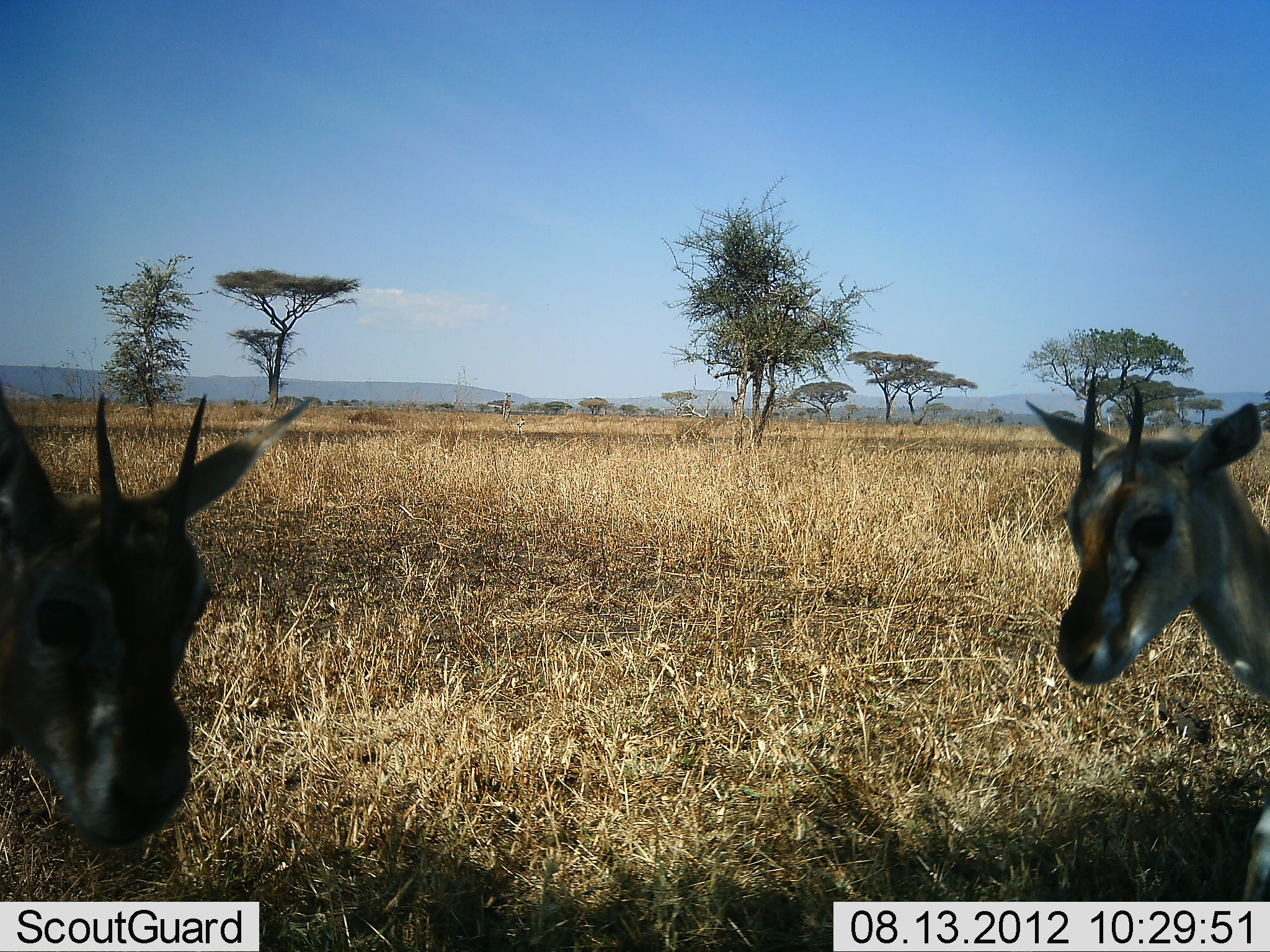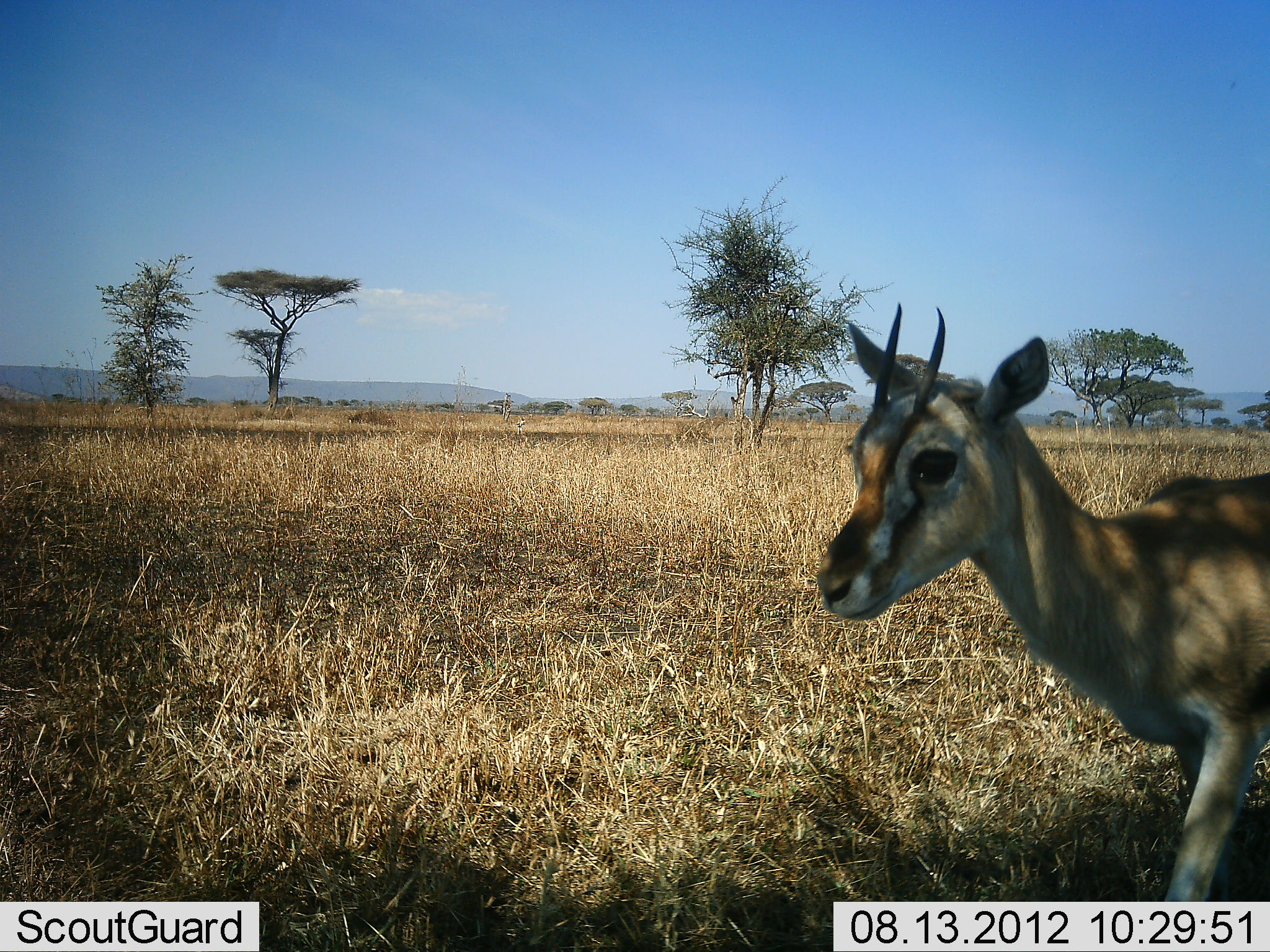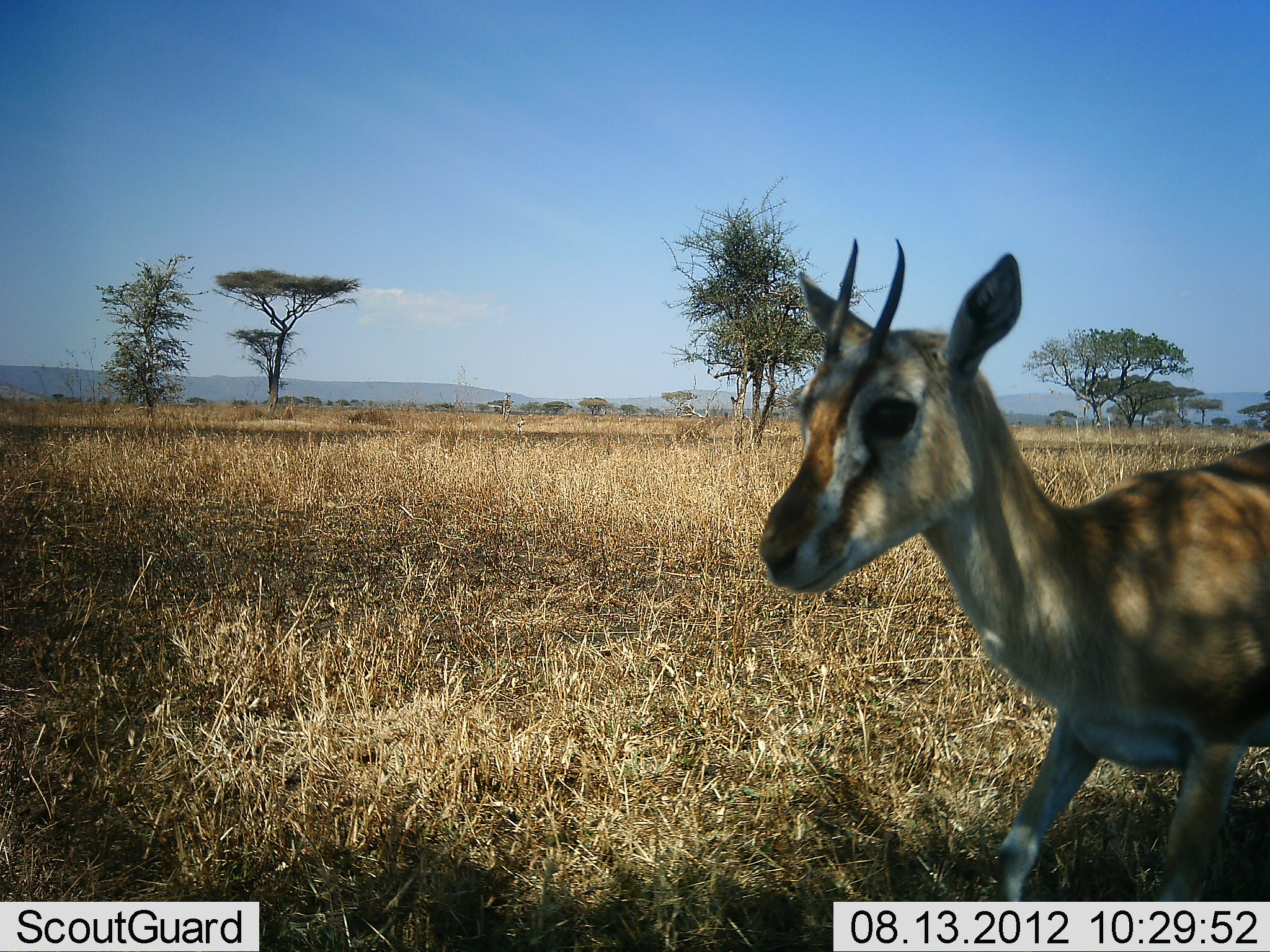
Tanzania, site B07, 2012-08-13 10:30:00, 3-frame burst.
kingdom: Animalia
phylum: Chordata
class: Mammalia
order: Artiodactyla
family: Bovidae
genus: Eudorcas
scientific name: Eudorcas thomsonii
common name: thomson's gazelle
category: gazellethomsons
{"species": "gazellethomsons (thomson's gazelle) (Eudorcas thomsonii)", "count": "2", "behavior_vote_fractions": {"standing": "50%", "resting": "0%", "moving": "70%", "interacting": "0%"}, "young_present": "10%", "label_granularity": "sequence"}